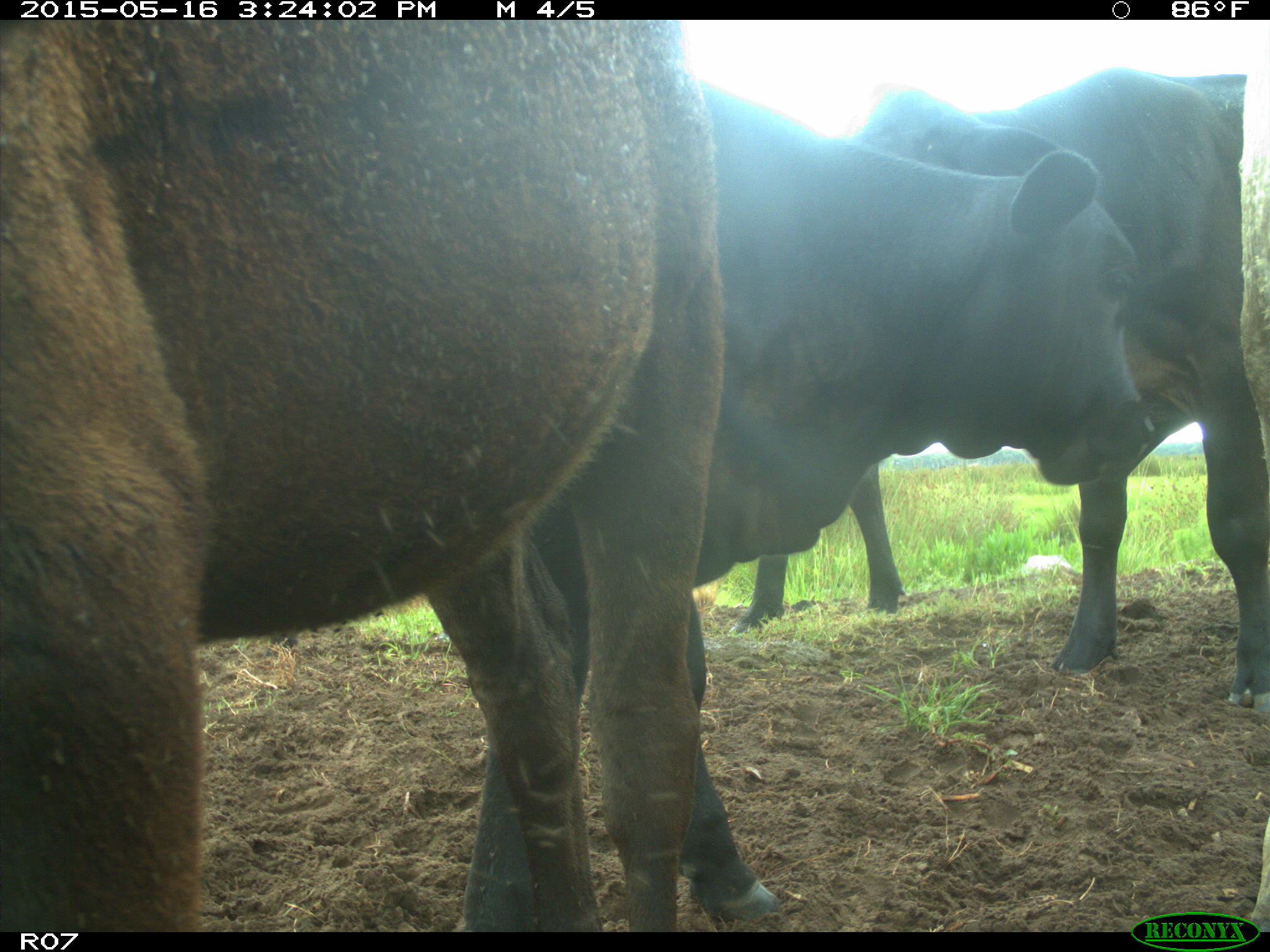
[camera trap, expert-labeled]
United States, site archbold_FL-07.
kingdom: Animalia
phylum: Chordata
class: Mammalia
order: Artiodactyla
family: Bovidae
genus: Bos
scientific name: Bos taurus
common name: domestic cow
Bos taurus (domestic cow).